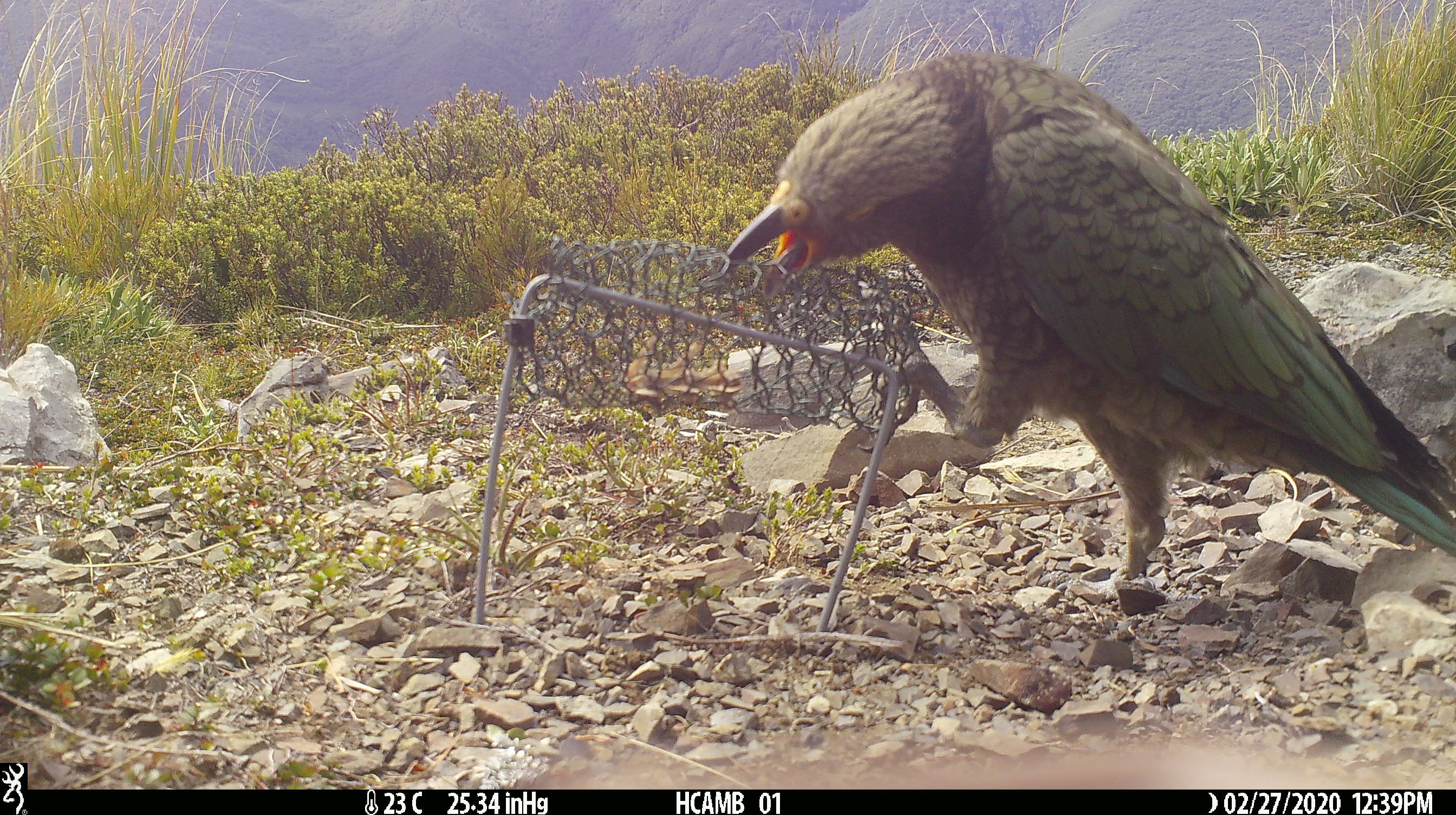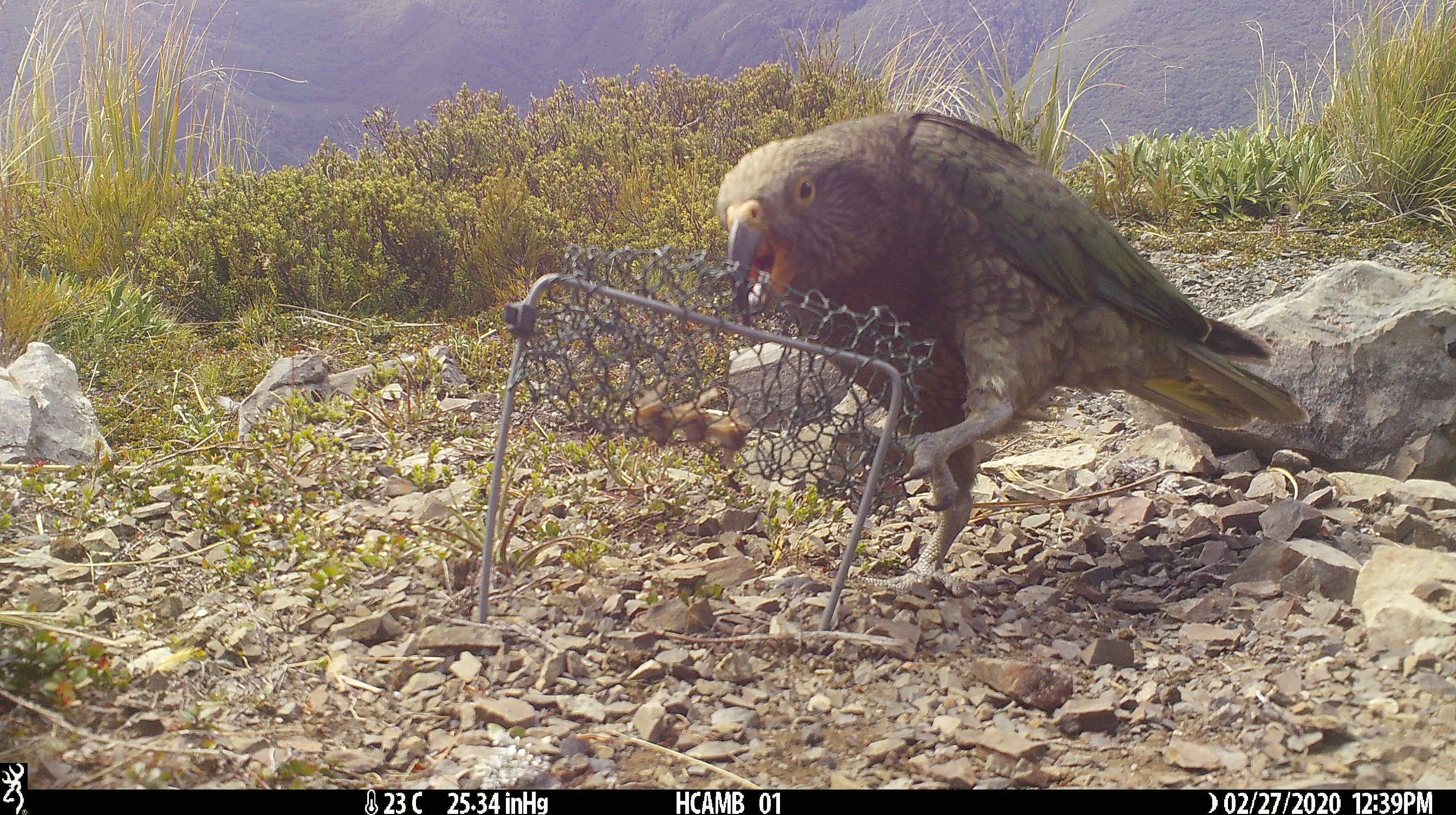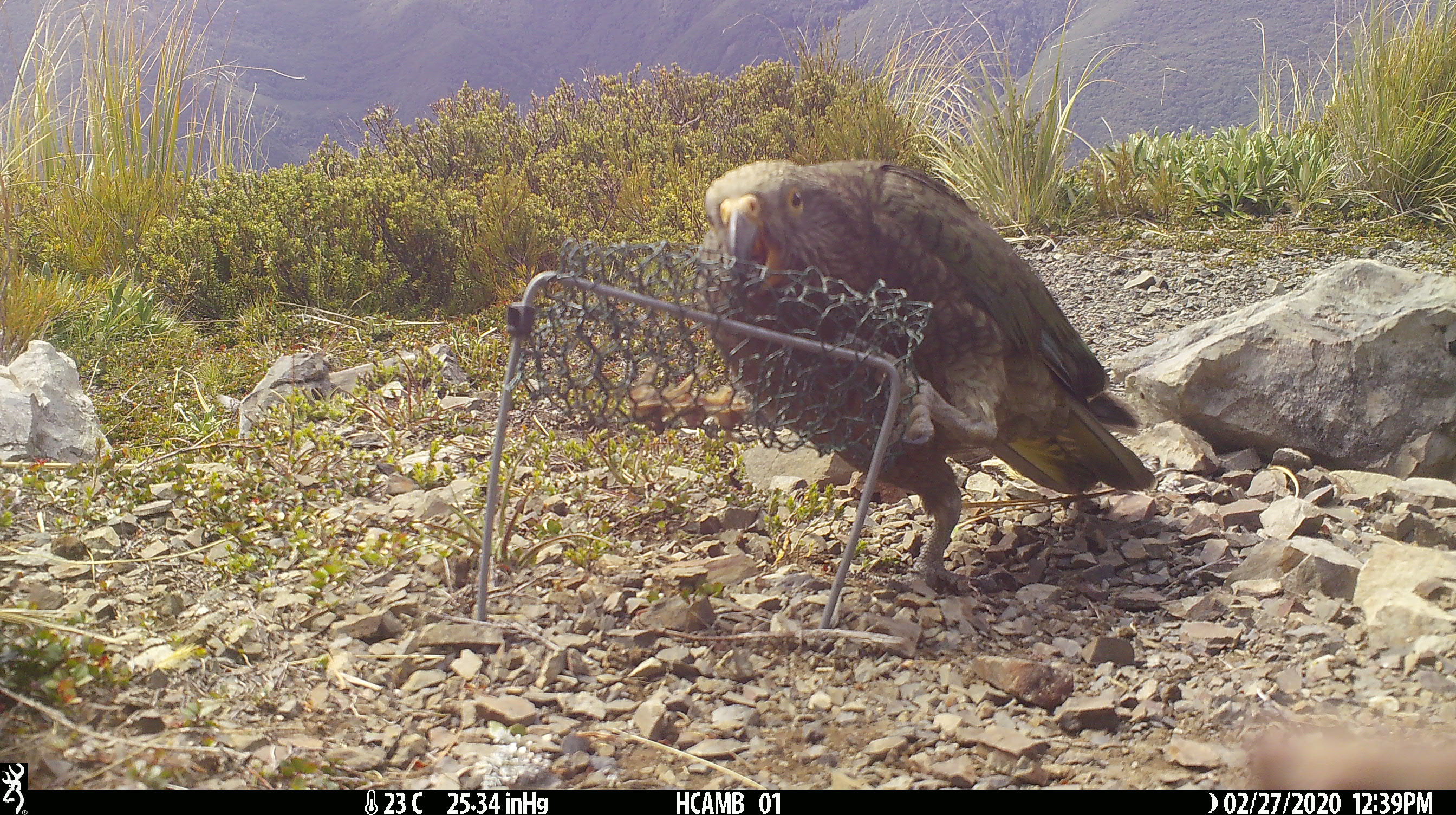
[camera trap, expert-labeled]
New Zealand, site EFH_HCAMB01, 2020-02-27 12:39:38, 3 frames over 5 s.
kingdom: Animalia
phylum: Chordata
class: Aves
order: Psittaciformes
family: Strigopidae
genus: Nestor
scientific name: Nestor notabilis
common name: kea